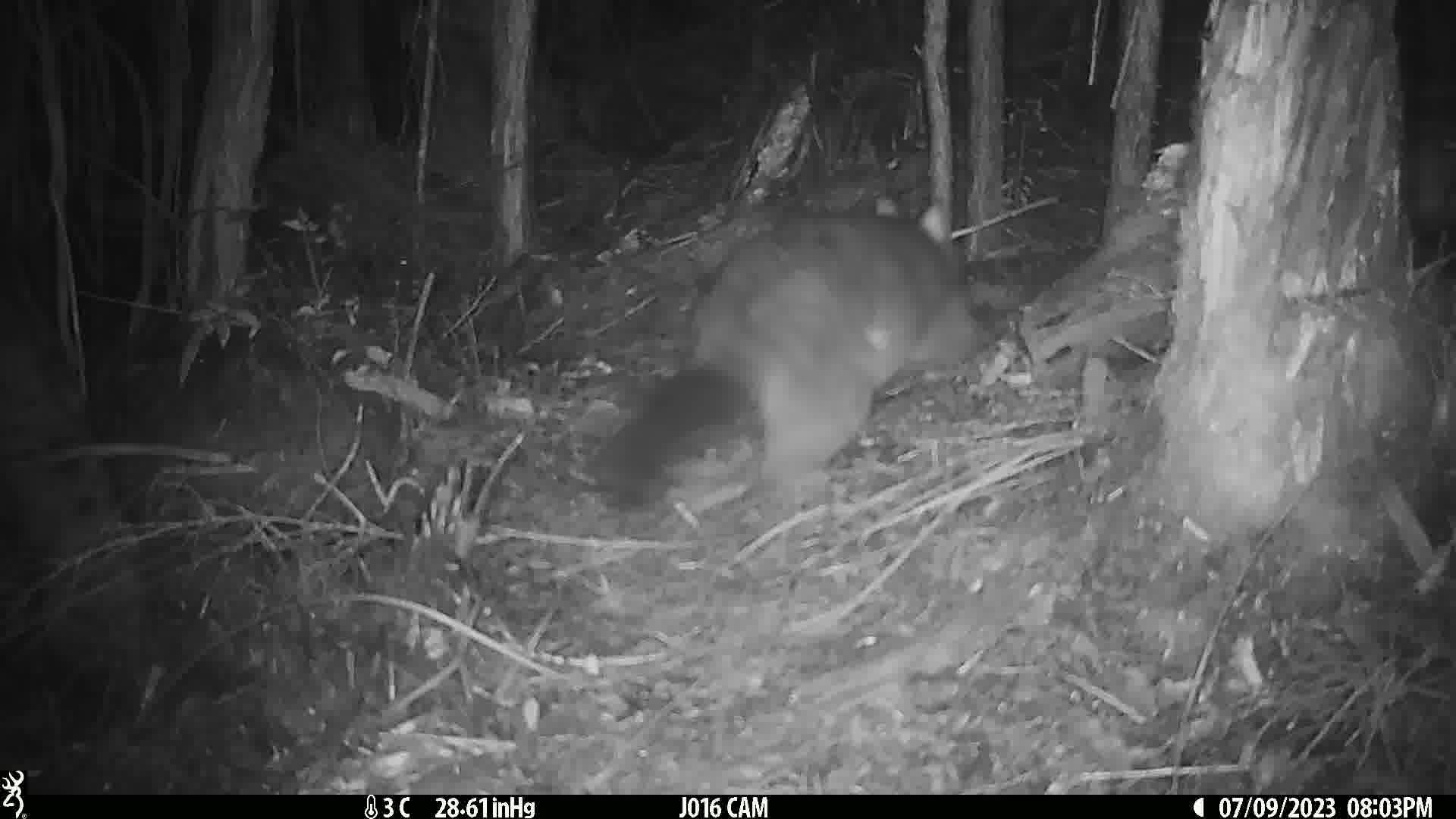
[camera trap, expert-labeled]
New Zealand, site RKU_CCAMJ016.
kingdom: Animalia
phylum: Chordata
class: Mammalia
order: Diprotodontia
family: Phalangeridae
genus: Trichosurus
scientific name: Trichosurus vulpecula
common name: common brushtail possum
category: possum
Possum (common brushtail possum) (Trichosurus vulpecula).